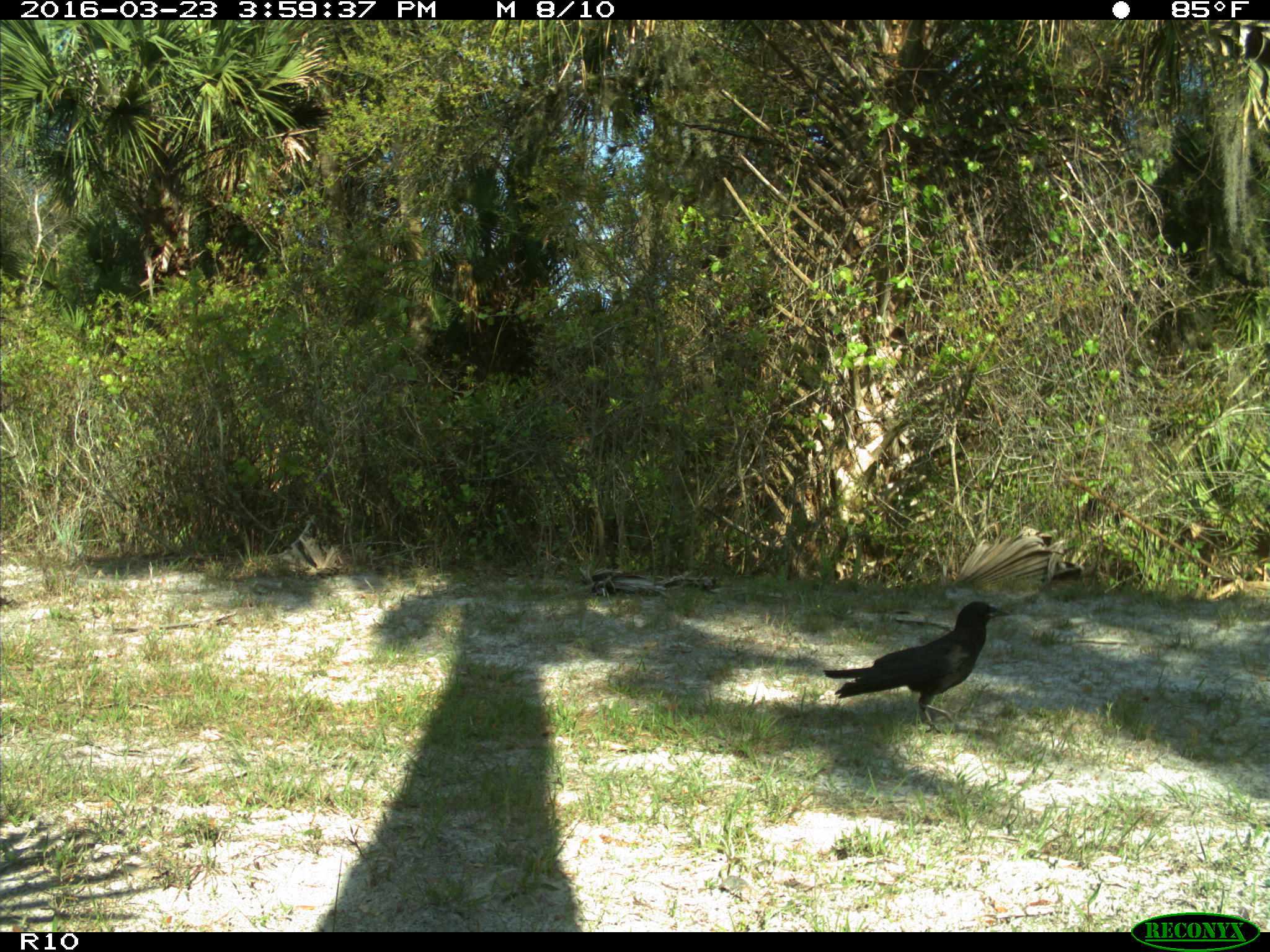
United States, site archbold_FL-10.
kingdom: Animalia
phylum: Chordata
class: Aves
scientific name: Aves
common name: birds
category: unidentified bird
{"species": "unidentified bird (birds) (Aves)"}